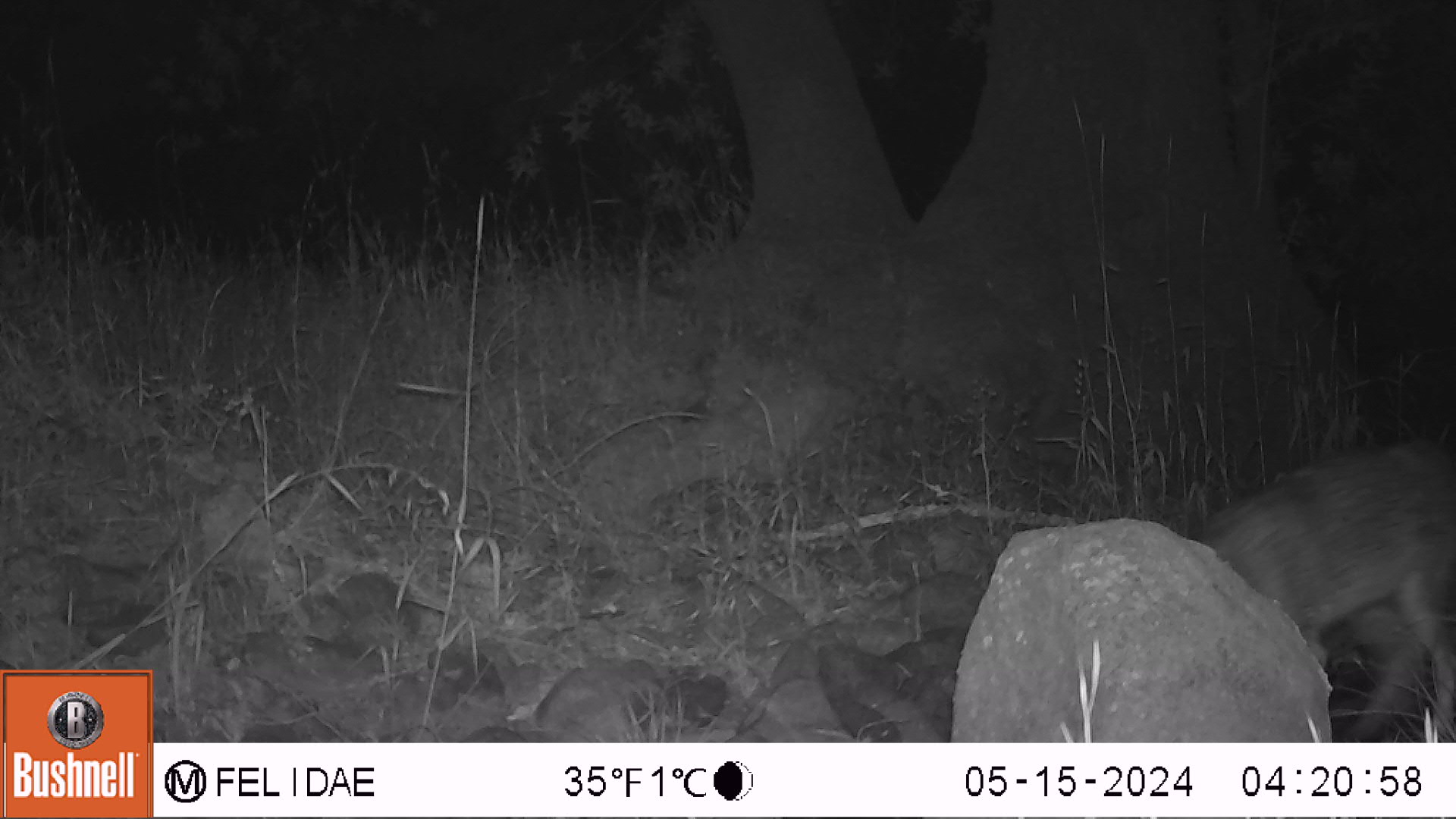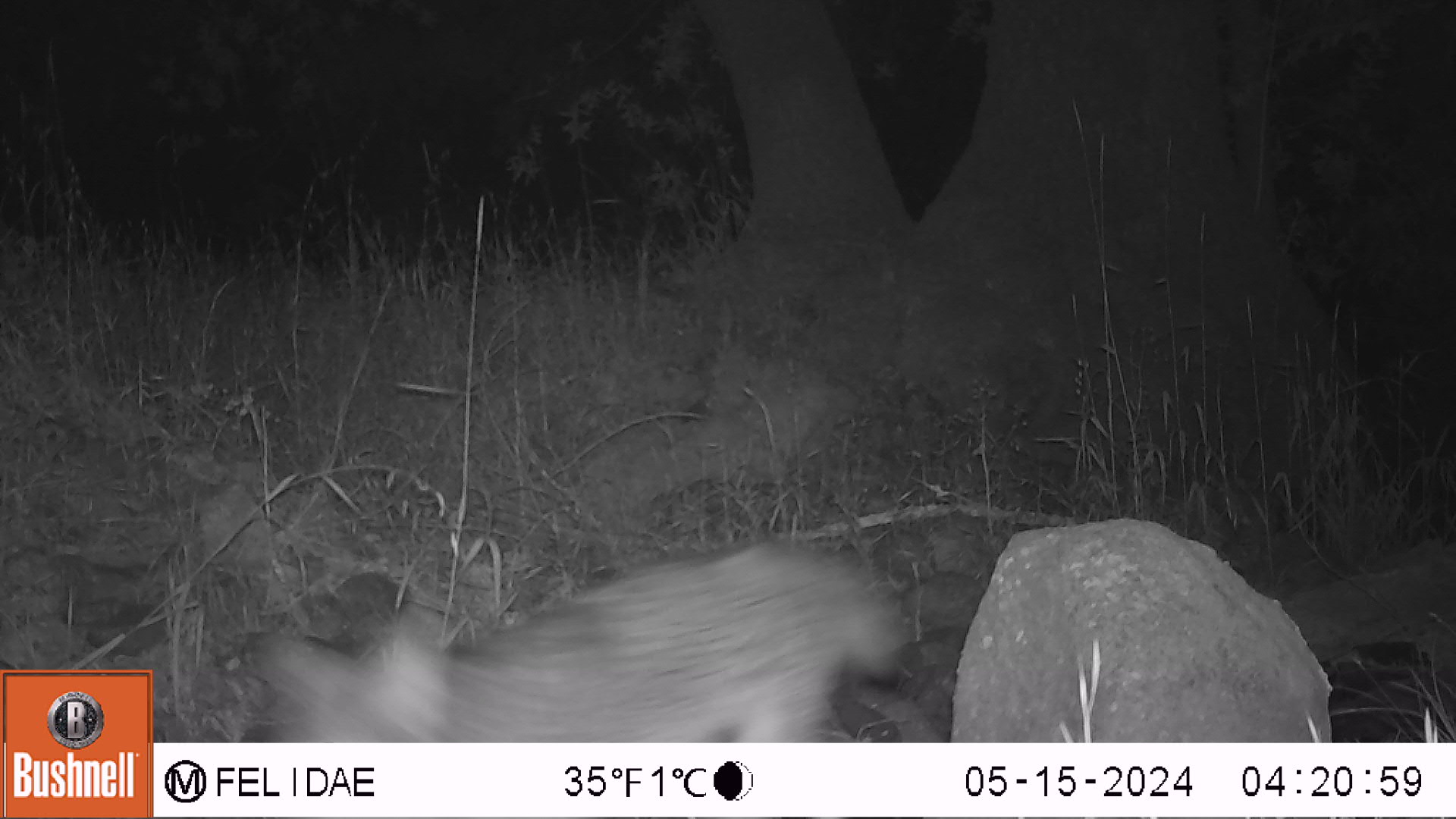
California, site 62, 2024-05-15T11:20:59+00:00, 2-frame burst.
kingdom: Animalia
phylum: Chordata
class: Mammalia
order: Carnivora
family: Canidae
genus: Canis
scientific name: Canis latrans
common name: coyote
Coyote (Canis latrans).